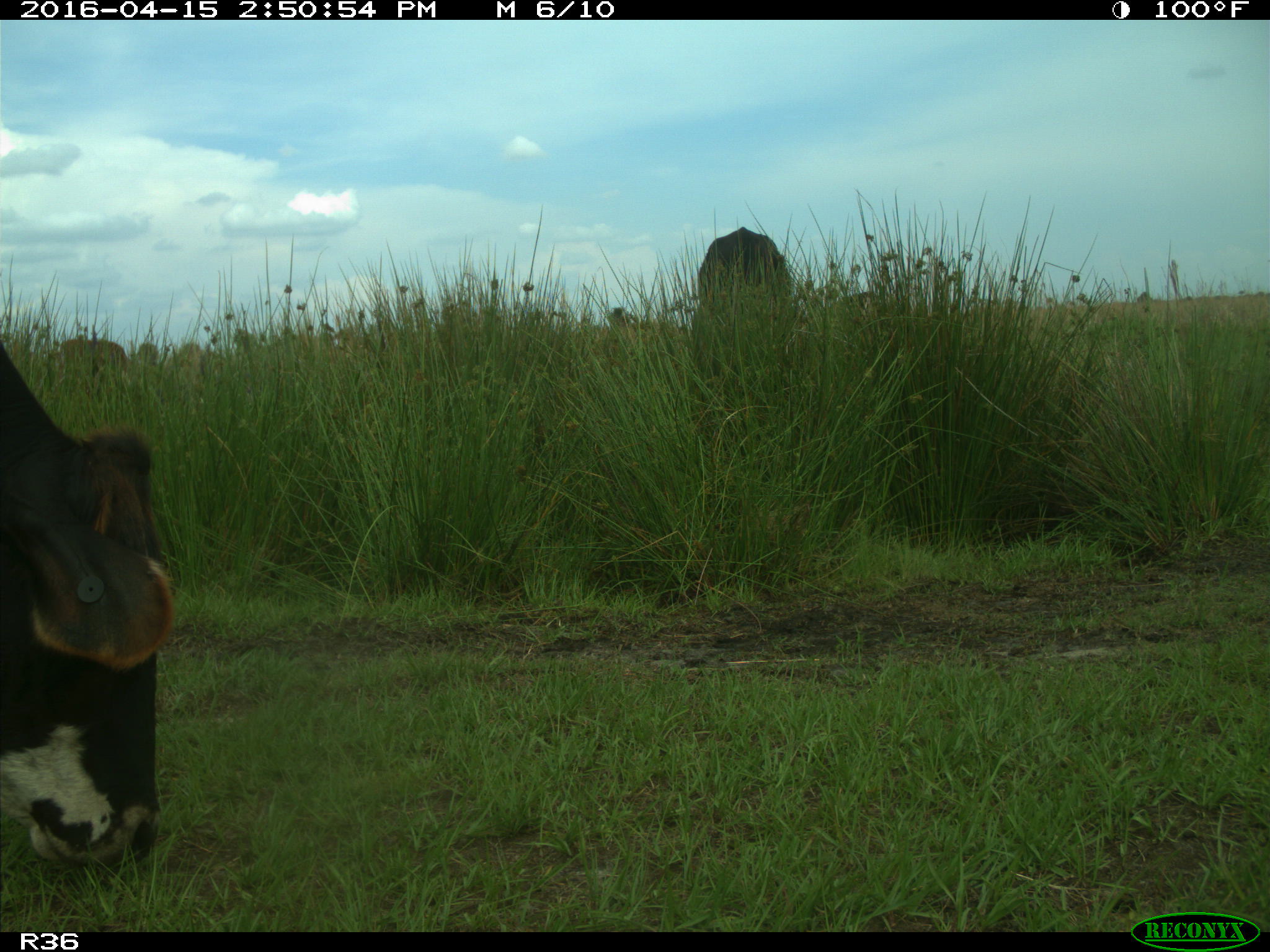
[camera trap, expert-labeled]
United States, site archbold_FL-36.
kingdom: Animalia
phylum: Chordata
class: Mammalia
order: Artiodactyla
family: Bovidae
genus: Bos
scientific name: Bos taurus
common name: domestic cow